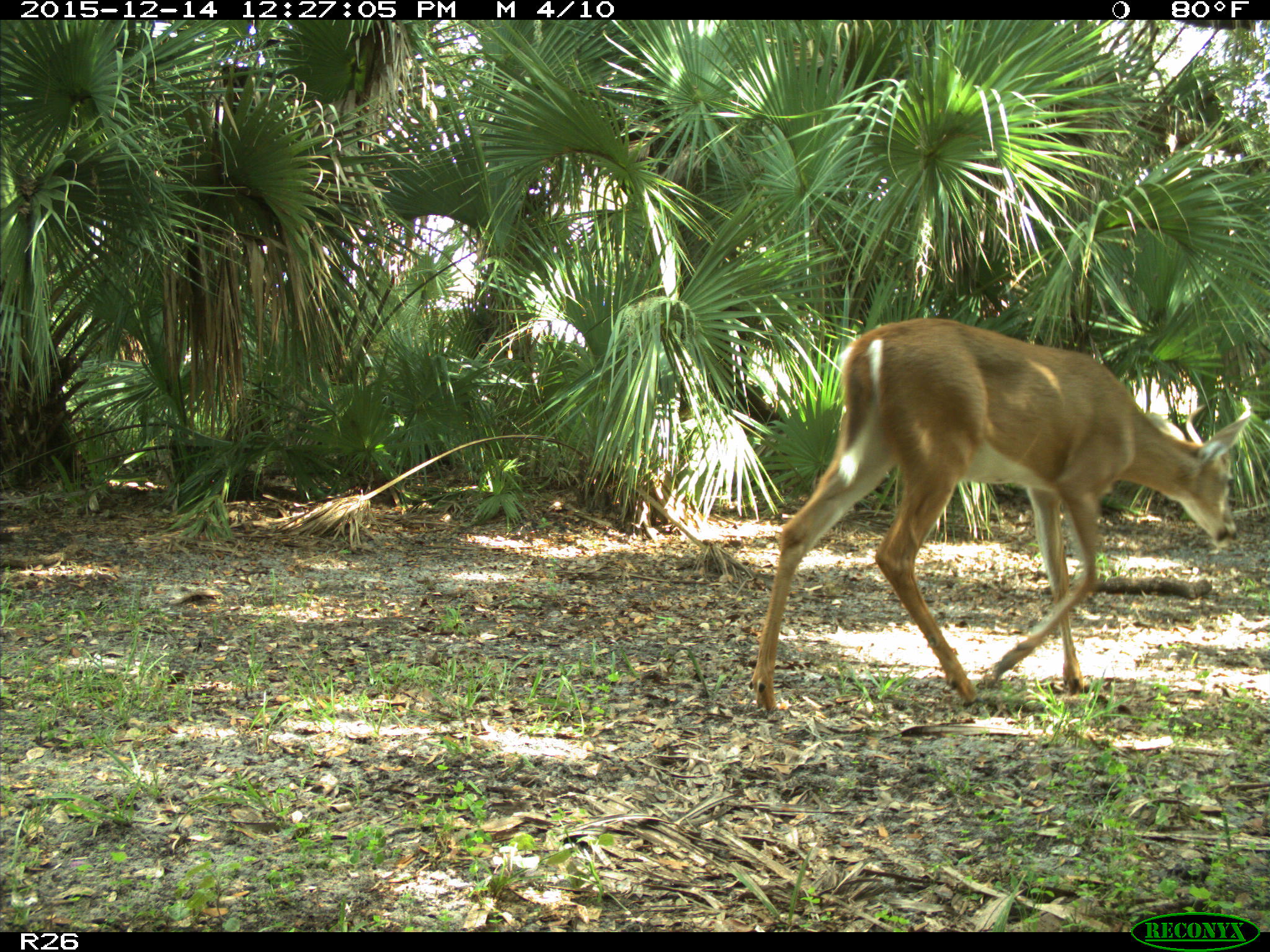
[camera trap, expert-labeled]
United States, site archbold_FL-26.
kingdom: Animalia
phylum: Chordata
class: Mammalia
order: Artiodactyla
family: Cervidae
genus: Odocoileus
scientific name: Odocoileus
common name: deer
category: unidentified deer